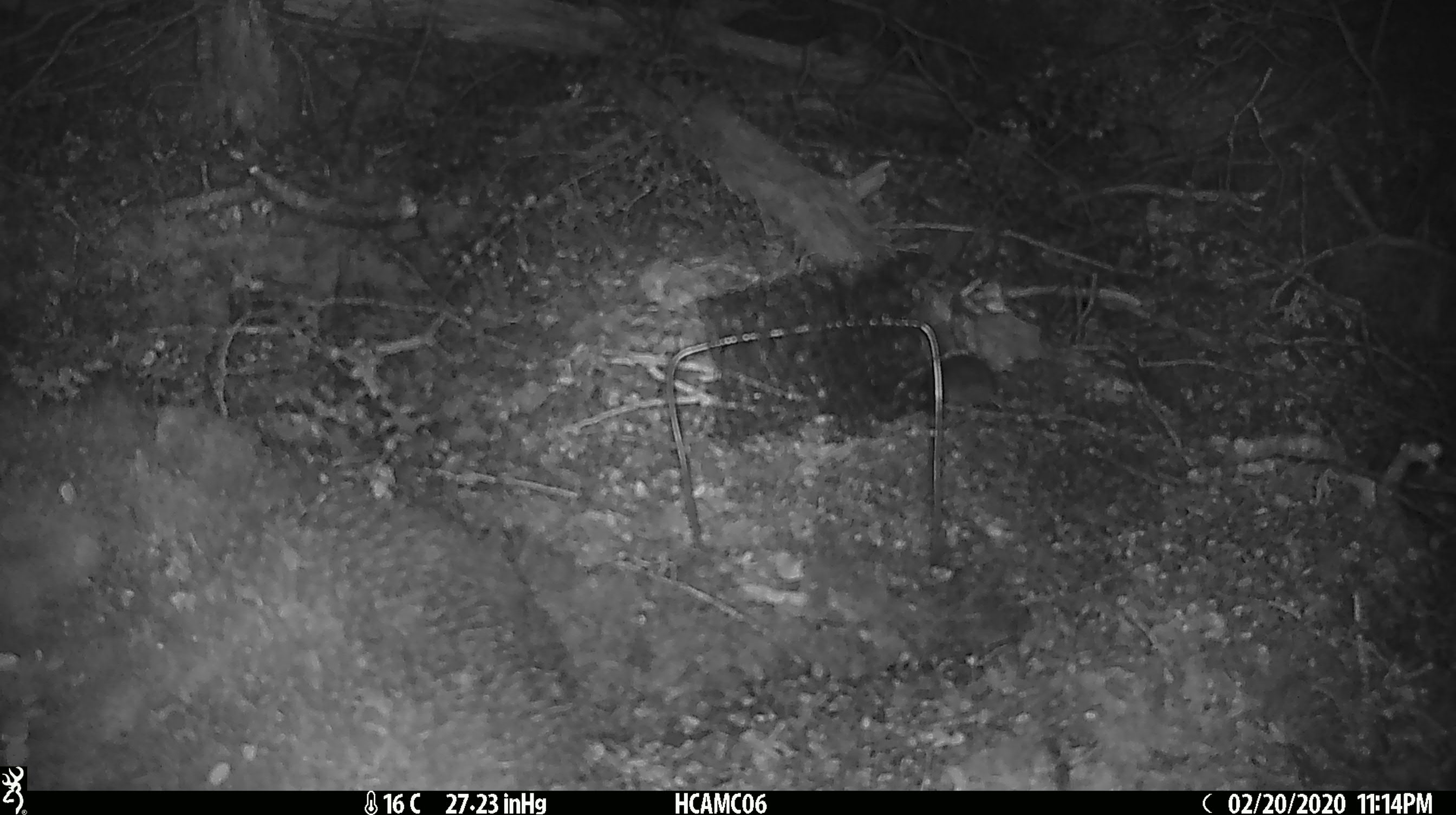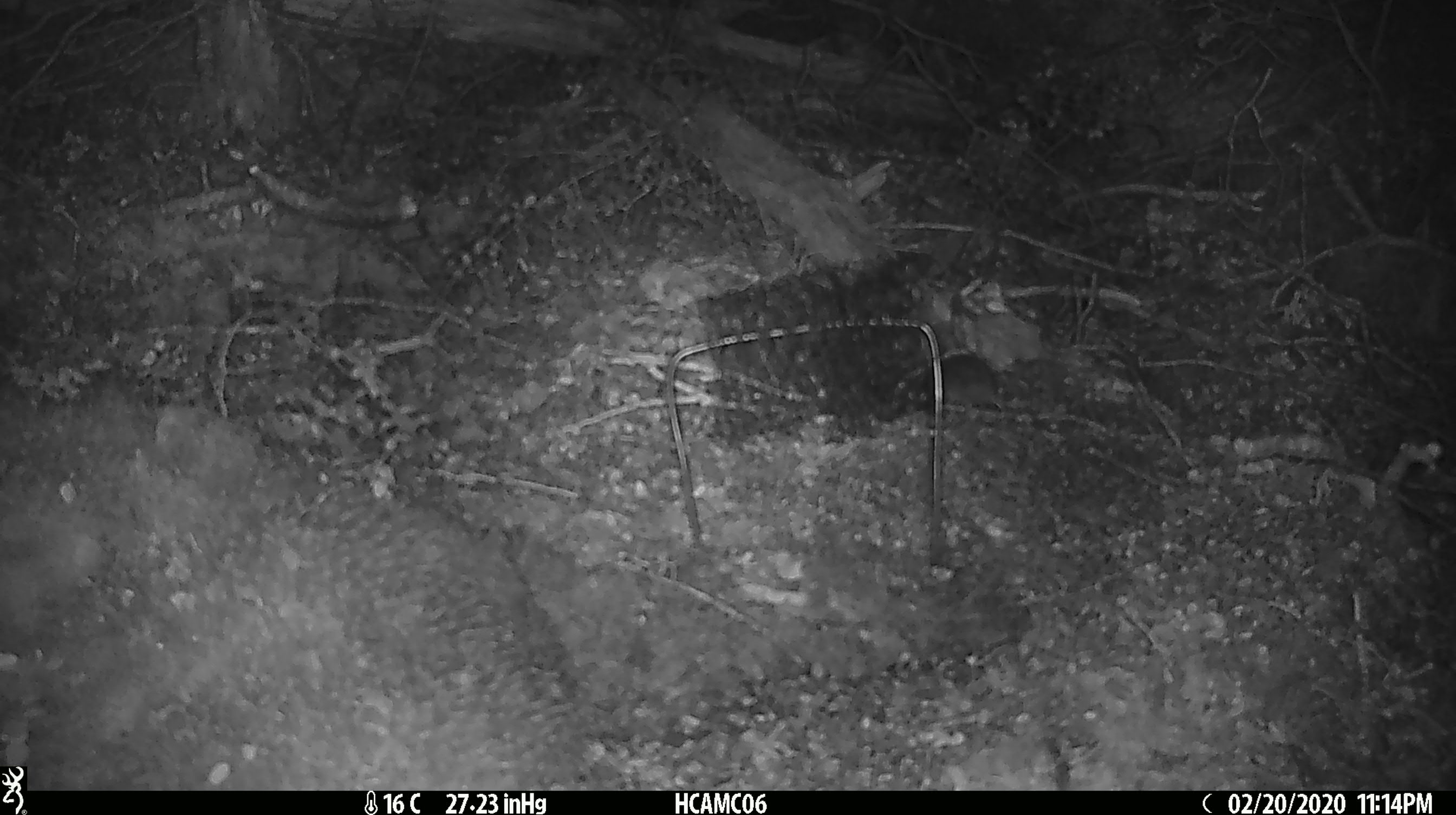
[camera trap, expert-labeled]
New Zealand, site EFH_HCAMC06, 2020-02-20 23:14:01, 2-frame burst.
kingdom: Animalia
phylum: Chordata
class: Mammalia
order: Rodentia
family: Muridae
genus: Mus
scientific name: Mus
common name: mouse